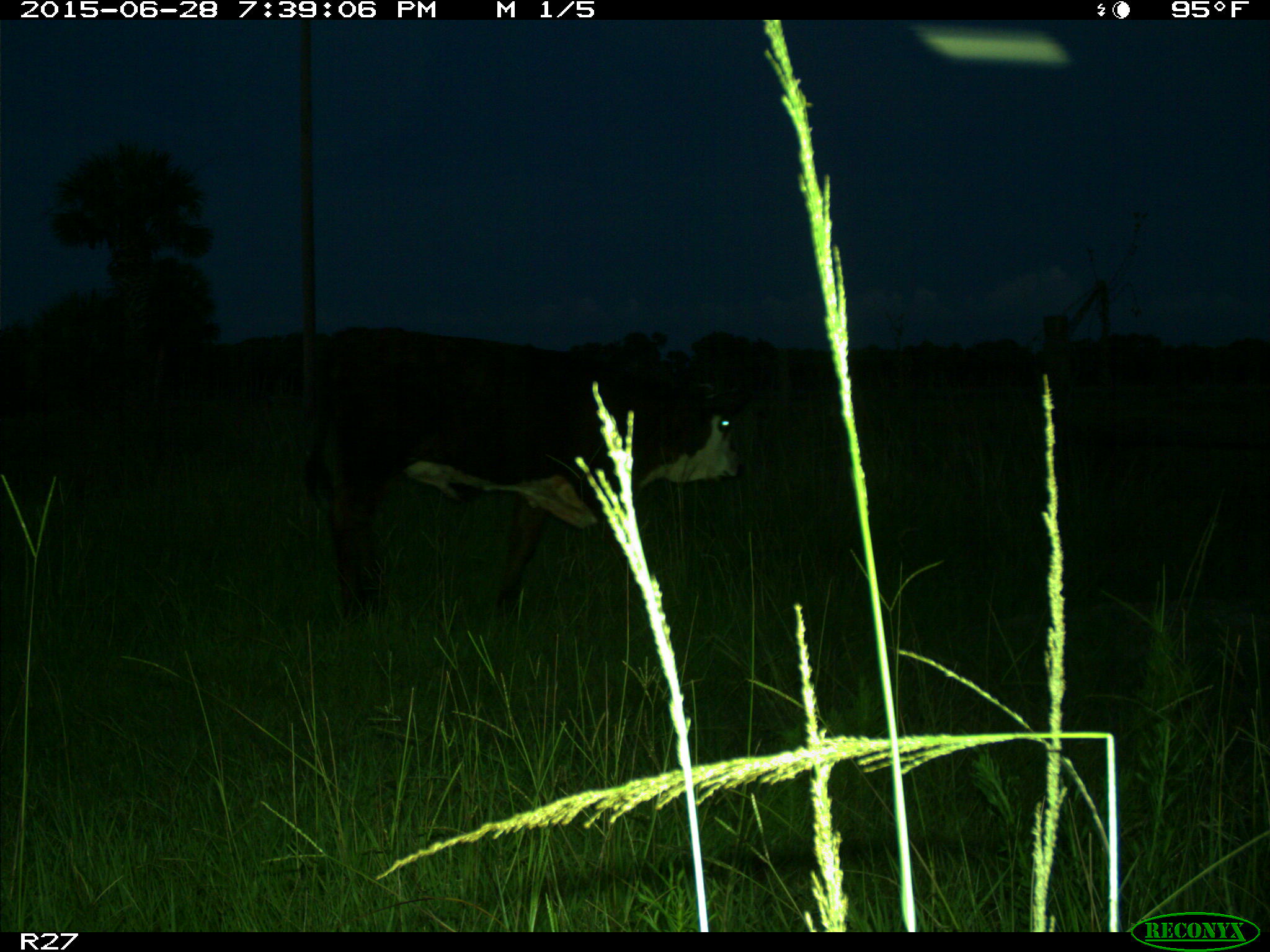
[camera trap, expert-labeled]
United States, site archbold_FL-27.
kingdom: Animalia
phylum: Chordata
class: Mammalia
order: Artiodactyla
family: Bovidae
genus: Bos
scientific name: Bos taurus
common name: domestic cow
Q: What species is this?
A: Bos taurus (domestic cow).